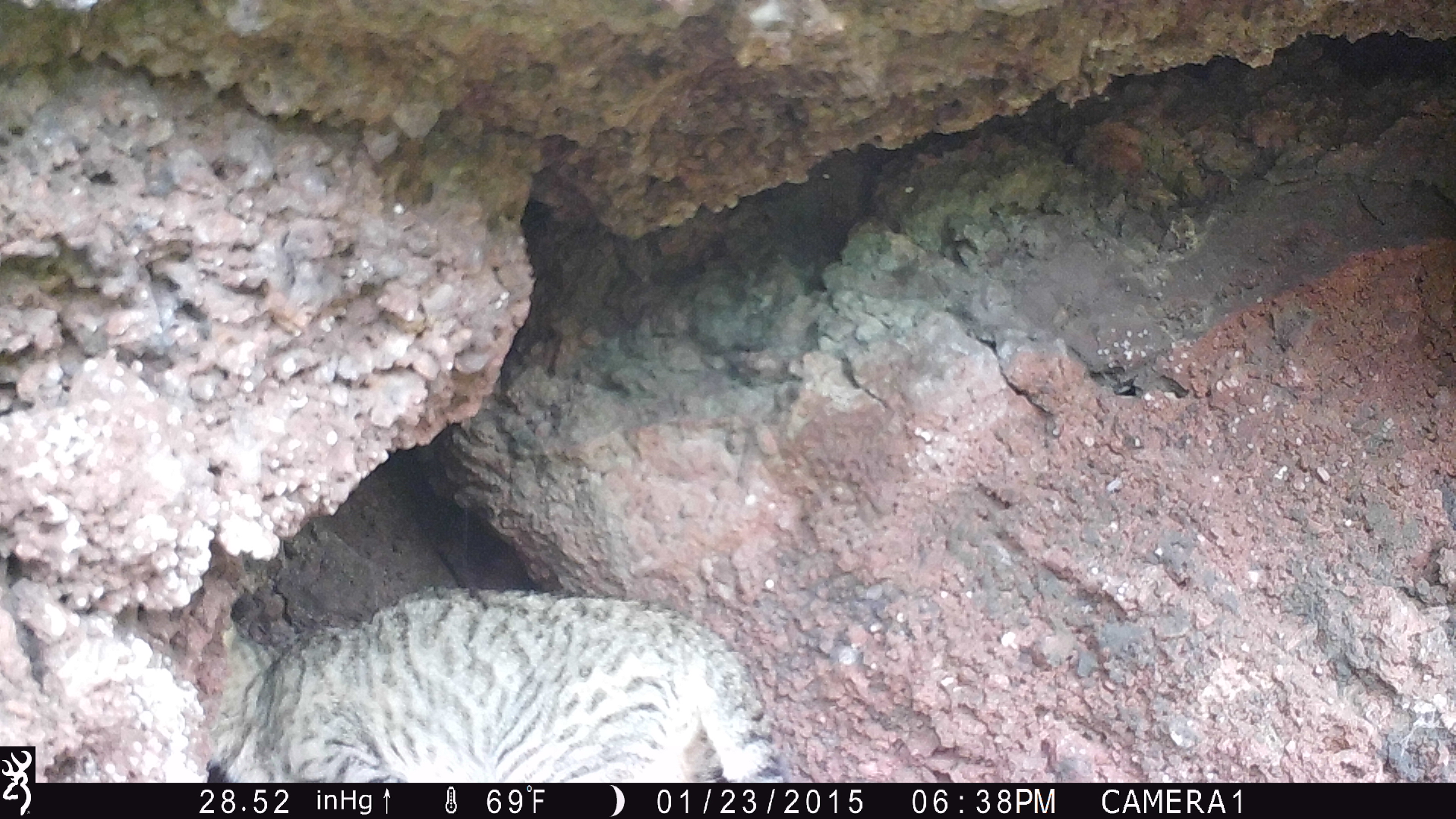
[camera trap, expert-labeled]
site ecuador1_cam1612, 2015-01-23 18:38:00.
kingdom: Animalia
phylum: Chordata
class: Mammalia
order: Carnivora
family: Felidae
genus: Felis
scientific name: Felis catus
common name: cat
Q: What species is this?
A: Cat (Felis catus).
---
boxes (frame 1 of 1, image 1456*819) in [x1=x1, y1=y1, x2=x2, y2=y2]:
cat: [x1=186, y1=589, x2=798, y2=783]